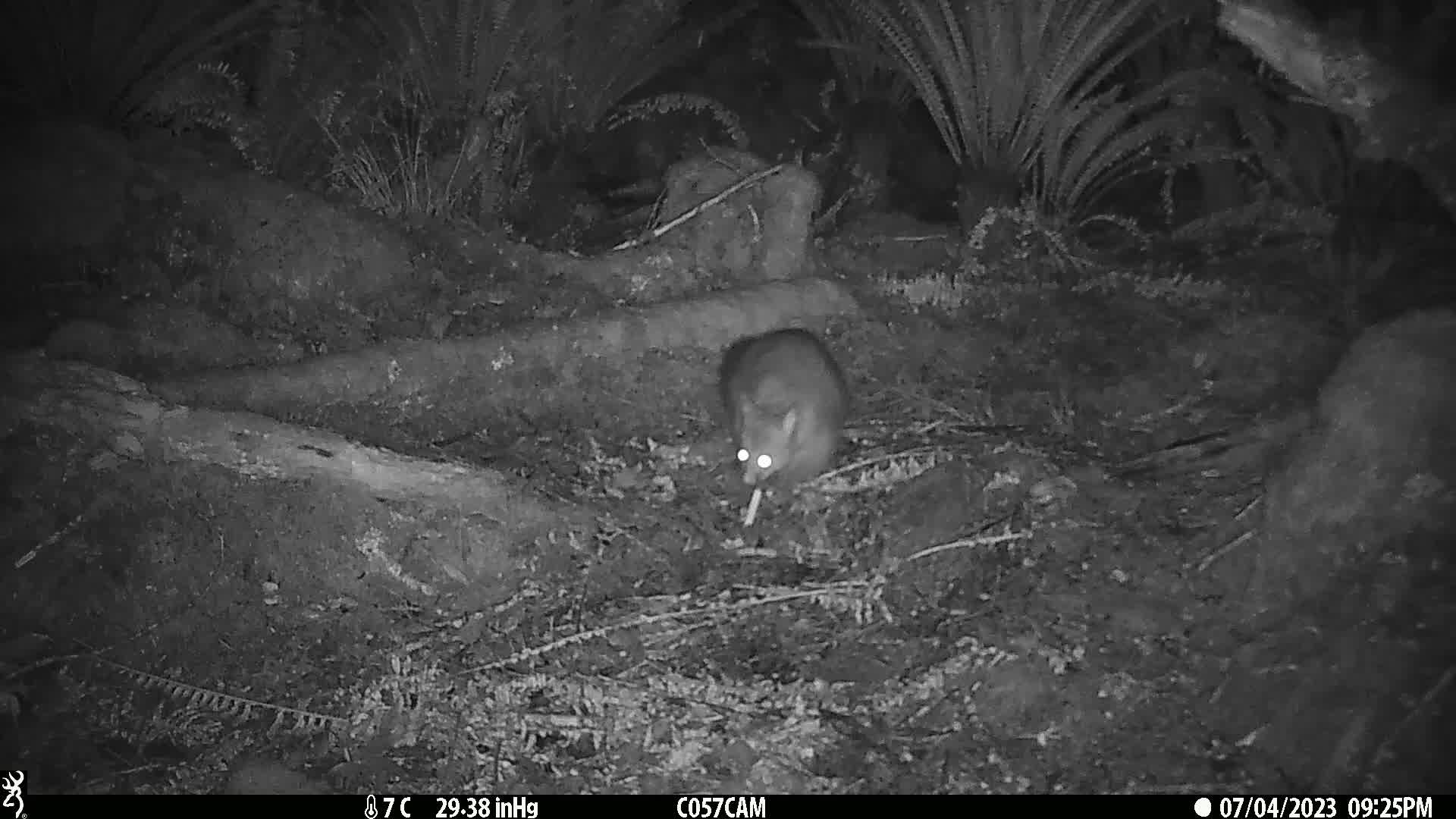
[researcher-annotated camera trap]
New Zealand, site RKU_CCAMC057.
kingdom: Animalia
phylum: Chordata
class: Mammalia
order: Diprotodontia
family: Phalangeridae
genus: Trichosurus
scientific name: Trichosurus vulpecula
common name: common brushtail possum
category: possum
Possum (common brushtail possum) (Trichosurus vulpecula).